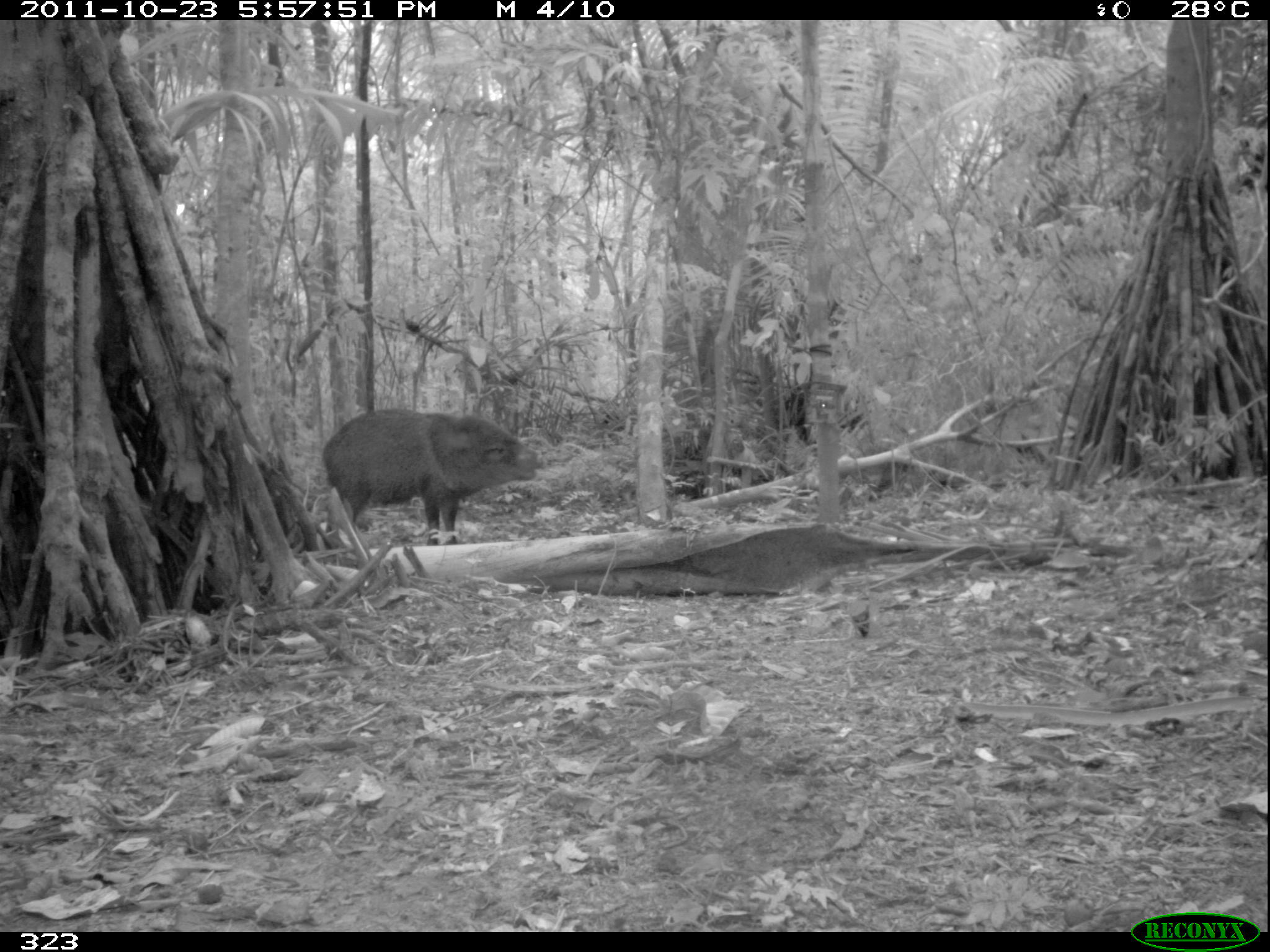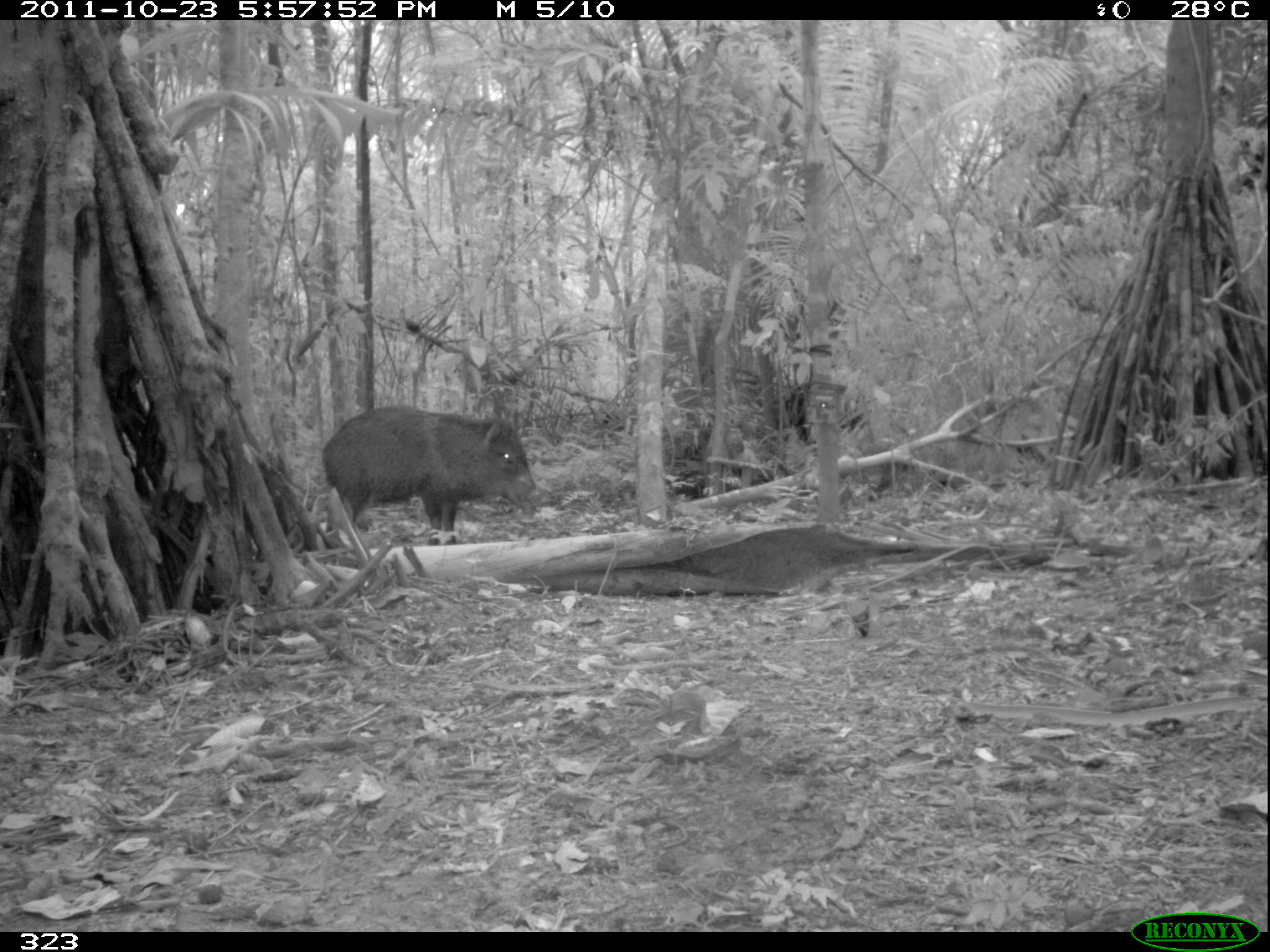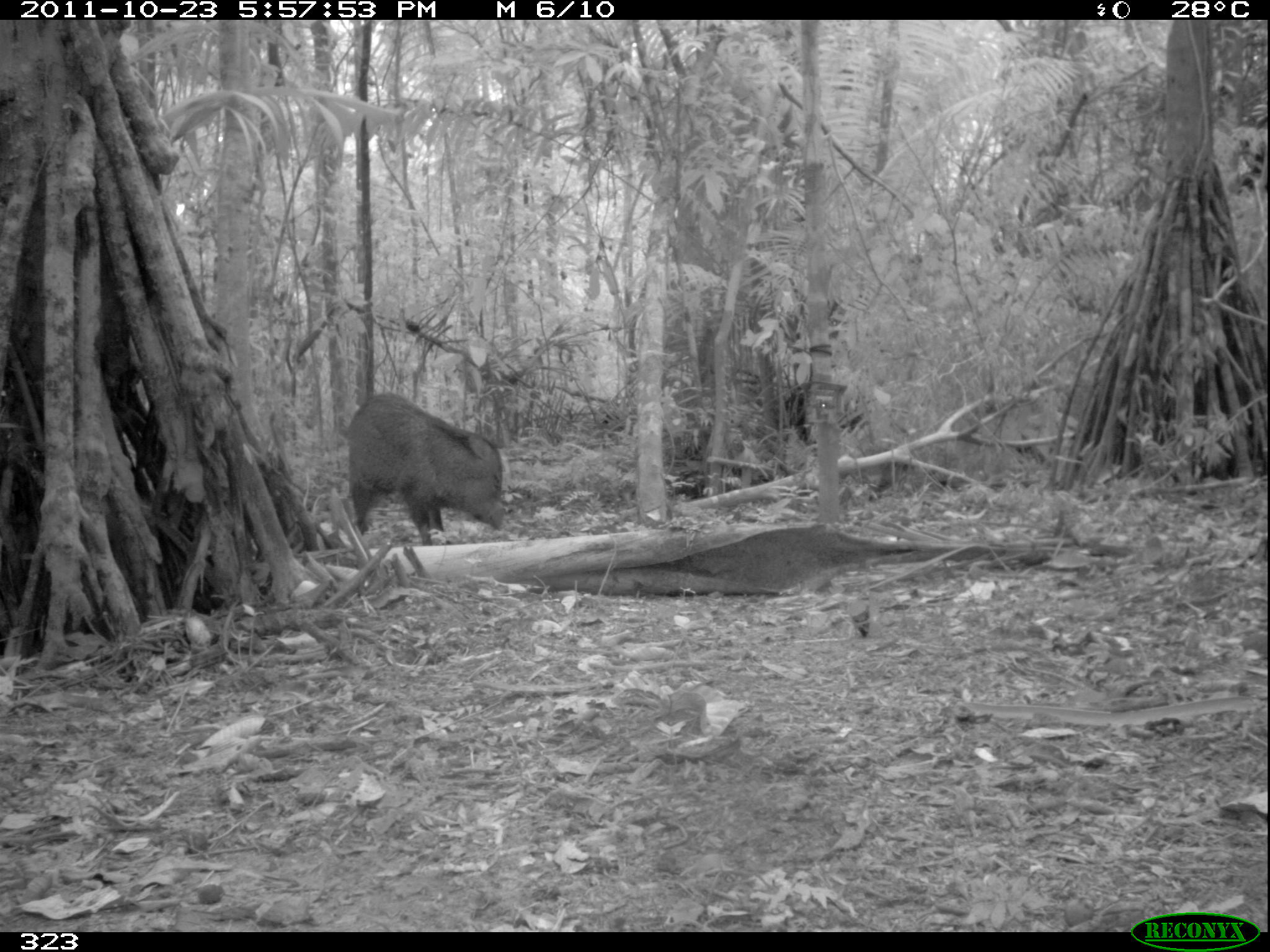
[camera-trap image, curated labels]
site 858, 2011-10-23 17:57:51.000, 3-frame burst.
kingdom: Animalia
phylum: Chordata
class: Mammalia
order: Artiodactyla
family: Tayassuidae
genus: Pecari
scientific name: Pecari tajacu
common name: collared peccary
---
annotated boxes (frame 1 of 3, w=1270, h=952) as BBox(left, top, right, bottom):
pecari tajacu: BBox(322, 407, 546, 545)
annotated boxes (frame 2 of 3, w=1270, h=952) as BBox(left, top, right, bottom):
pecari tajacu: BBox(320, 404, 542, 547)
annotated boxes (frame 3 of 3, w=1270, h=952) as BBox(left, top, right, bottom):
pecari tajacu: BBox(344, 390, 506, 550)